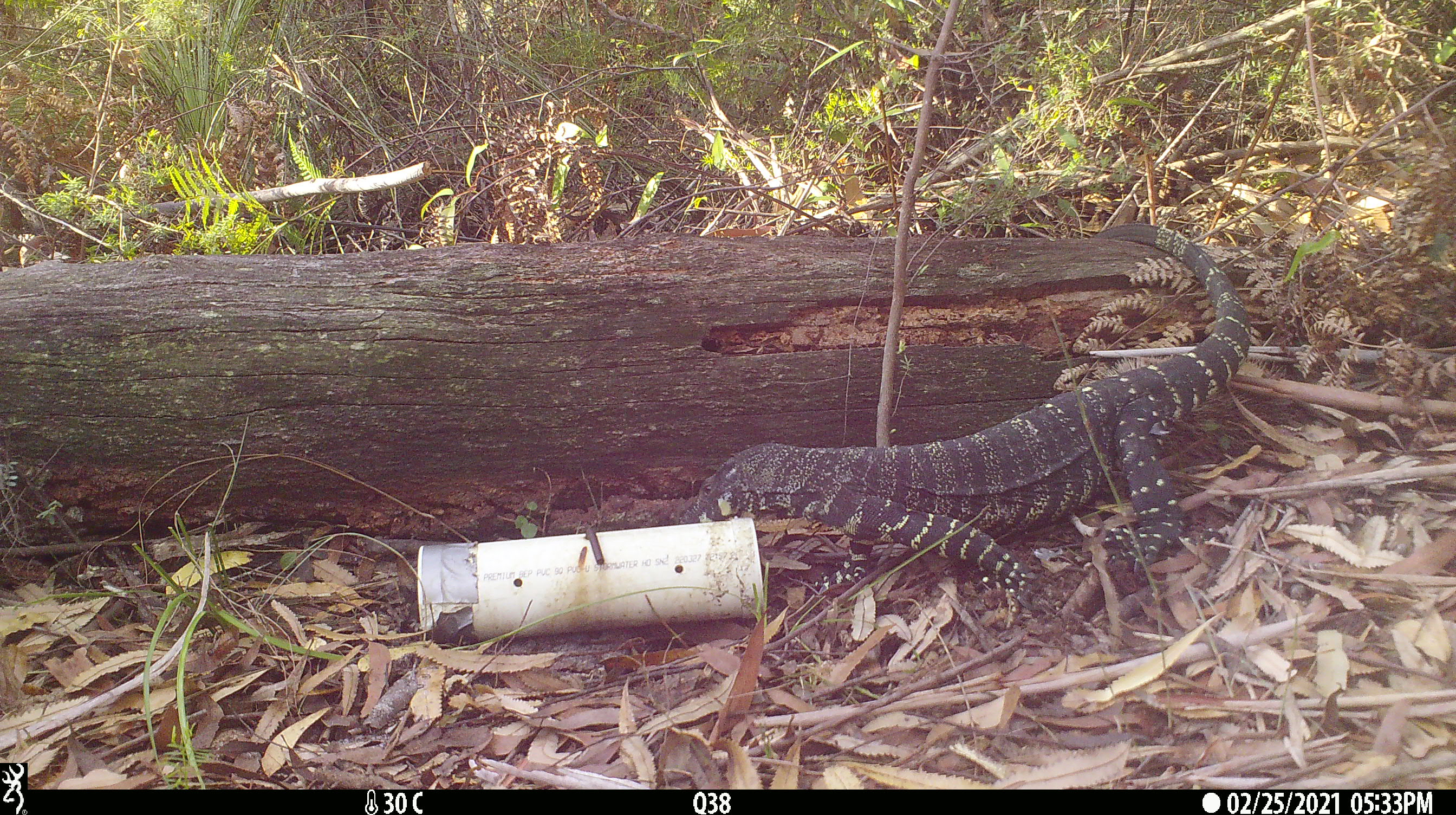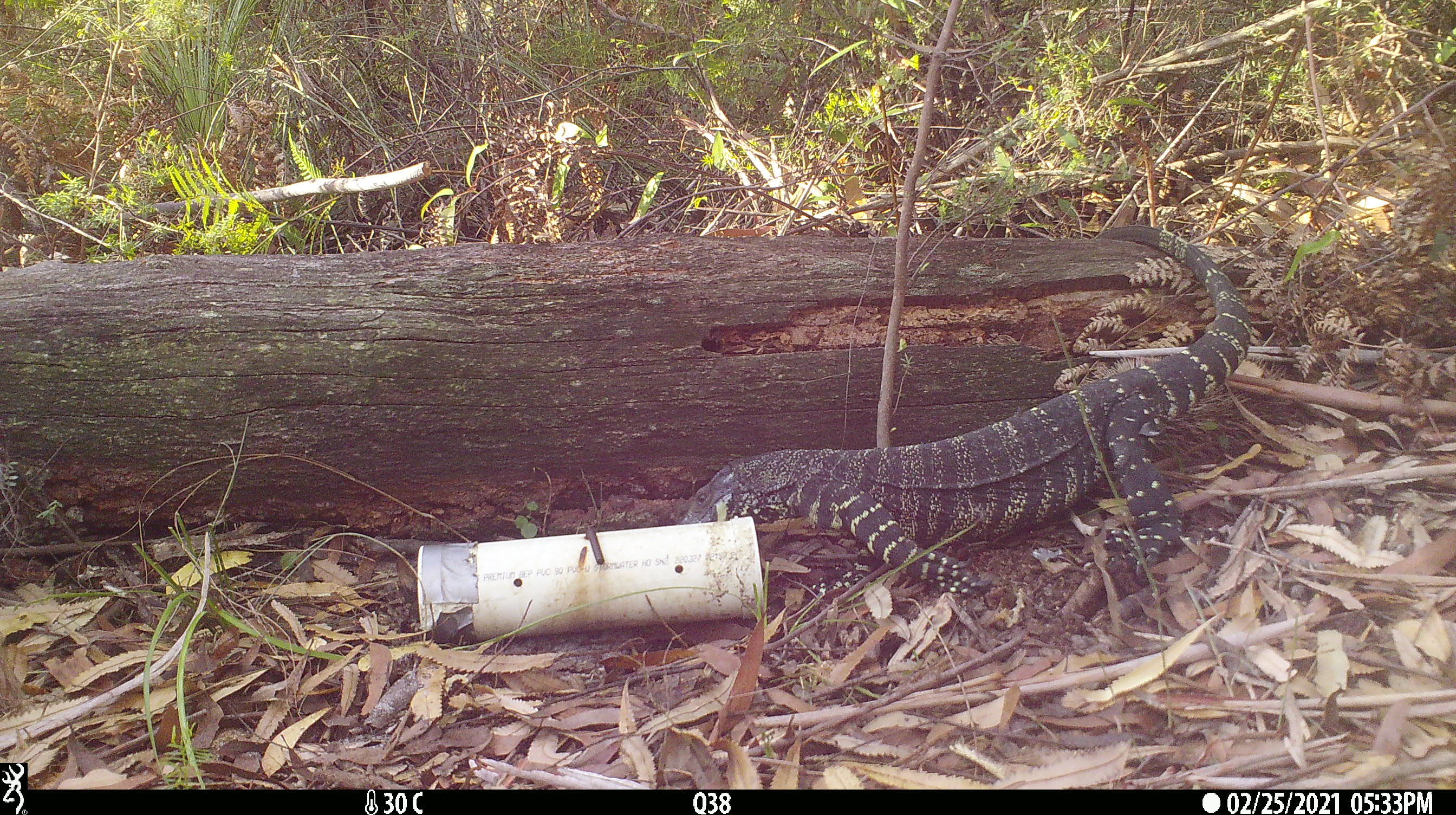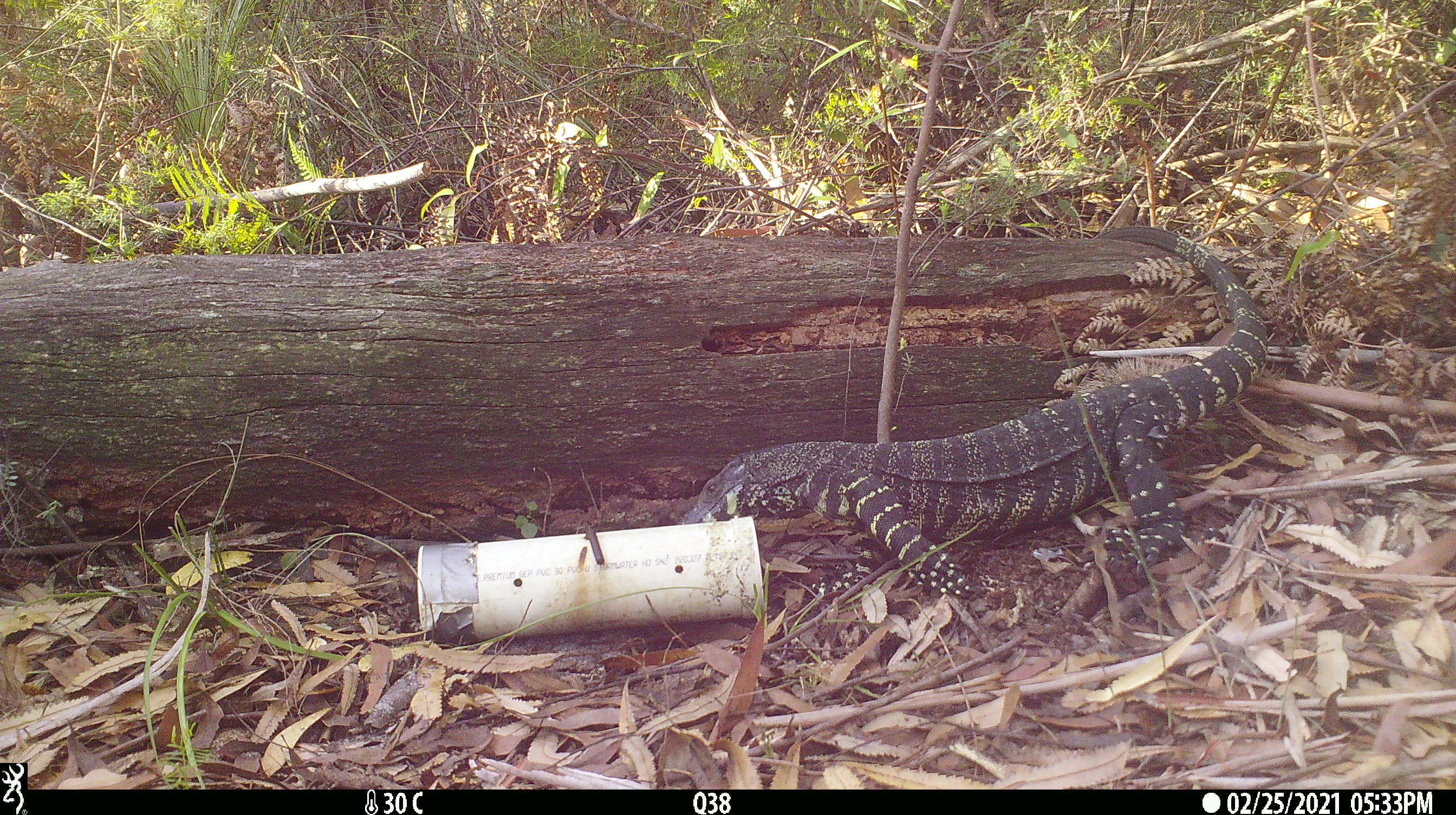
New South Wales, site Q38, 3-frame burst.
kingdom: Animalia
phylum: Chordata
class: Reptilia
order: Squamata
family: Varanidae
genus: Varanus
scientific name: Varanus varius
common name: lace monitor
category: goanna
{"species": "goanna (lace monitor) (Varanus varius)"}